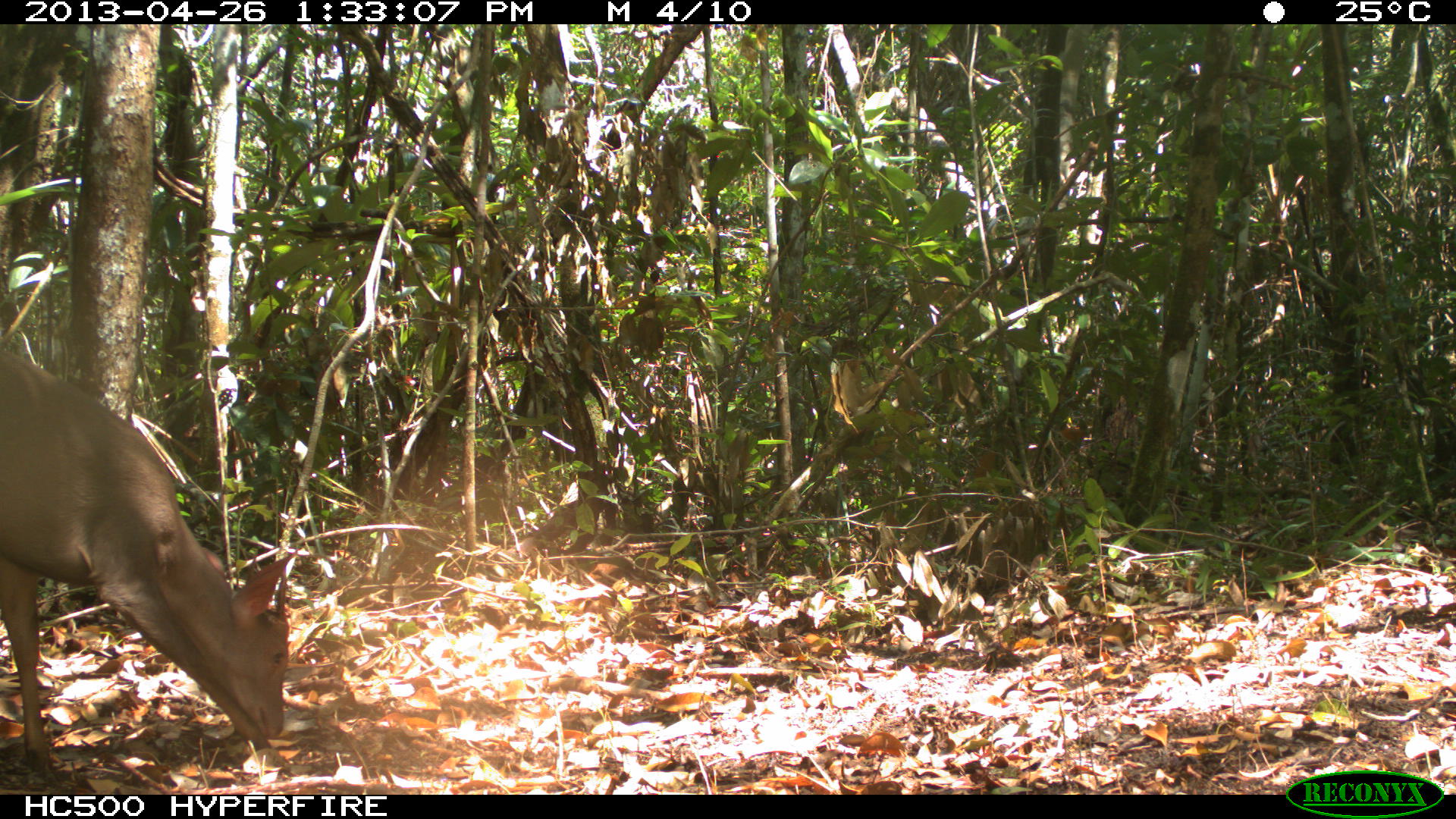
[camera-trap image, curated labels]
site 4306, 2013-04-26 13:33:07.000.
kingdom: Animalia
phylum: Chordata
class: Mammalia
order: Artiodactyla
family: Cervidae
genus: Odocoileus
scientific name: Odocoileus pandora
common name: yucatán brown brocket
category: mazama pandora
Mazama pandora (yucatán brown brocket) (Odocoileus pandora), count 1, sex male.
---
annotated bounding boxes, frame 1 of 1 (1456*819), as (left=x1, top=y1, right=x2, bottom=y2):
mazama pandora: (left=2, top=348, right=298, bottom=786)